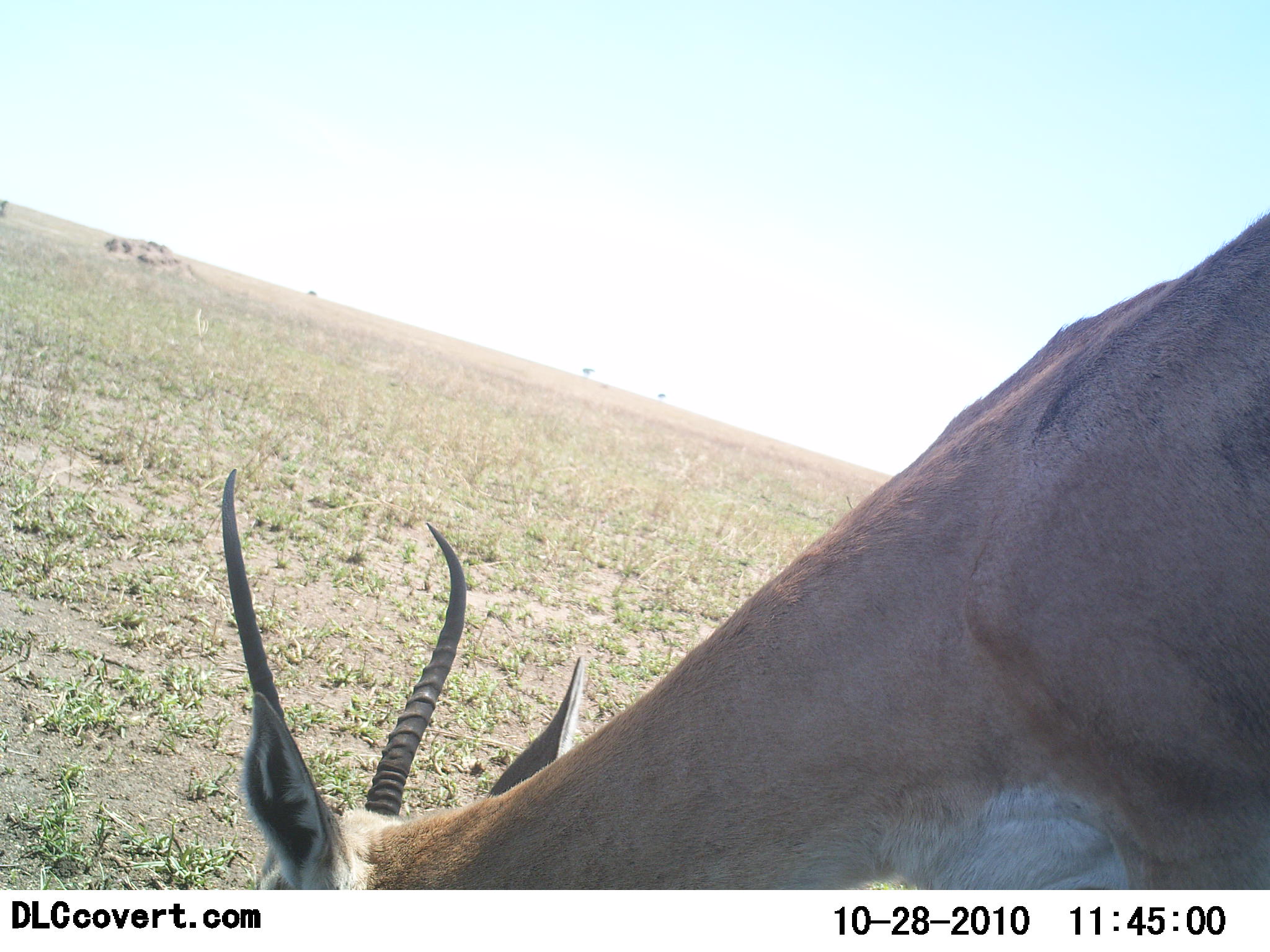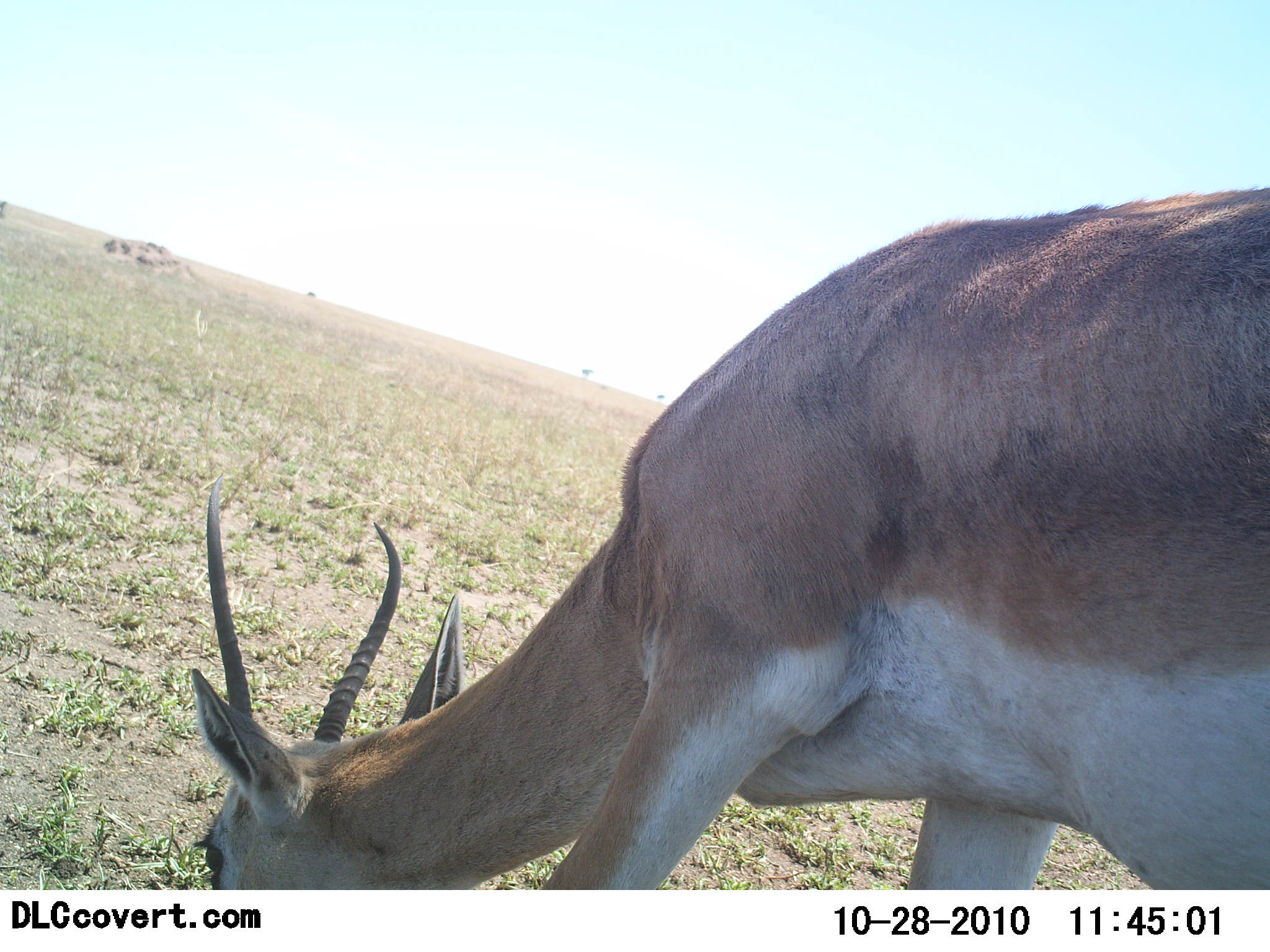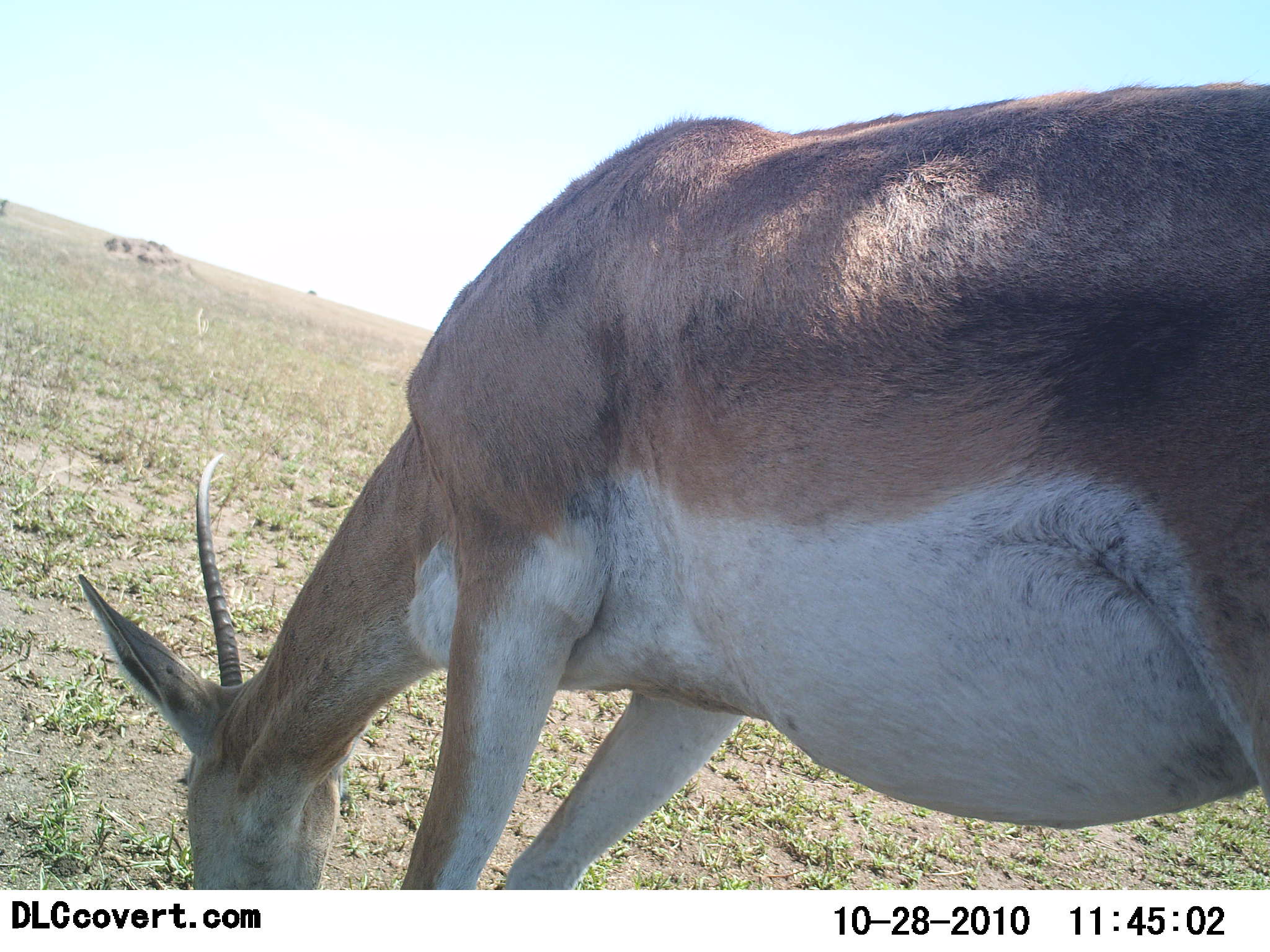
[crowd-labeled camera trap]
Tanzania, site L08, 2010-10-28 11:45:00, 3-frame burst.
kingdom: Animalia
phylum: Chordata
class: Mammalia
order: Artiodactyla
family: Bovidae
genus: Nanger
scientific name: Nanger granti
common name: grant's gazelle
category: gazellegrants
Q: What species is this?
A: Gazellegrants (grant's gazelle) (Nanger granti).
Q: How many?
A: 1.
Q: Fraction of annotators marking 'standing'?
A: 7%.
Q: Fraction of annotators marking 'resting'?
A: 0%.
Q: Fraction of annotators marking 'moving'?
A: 7%.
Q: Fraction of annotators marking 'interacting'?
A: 0%.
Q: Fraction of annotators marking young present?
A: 0%.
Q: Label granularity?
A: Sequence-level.